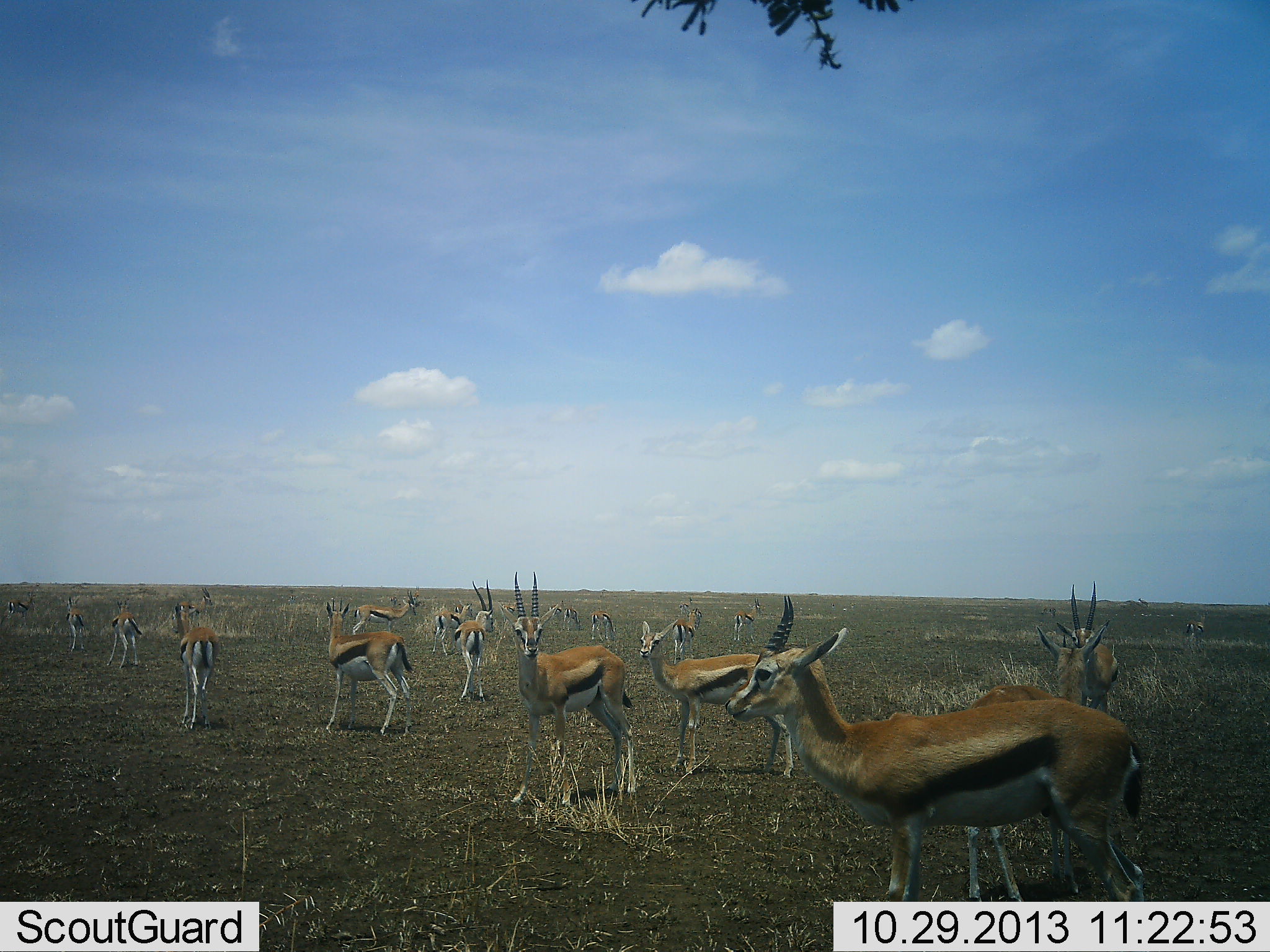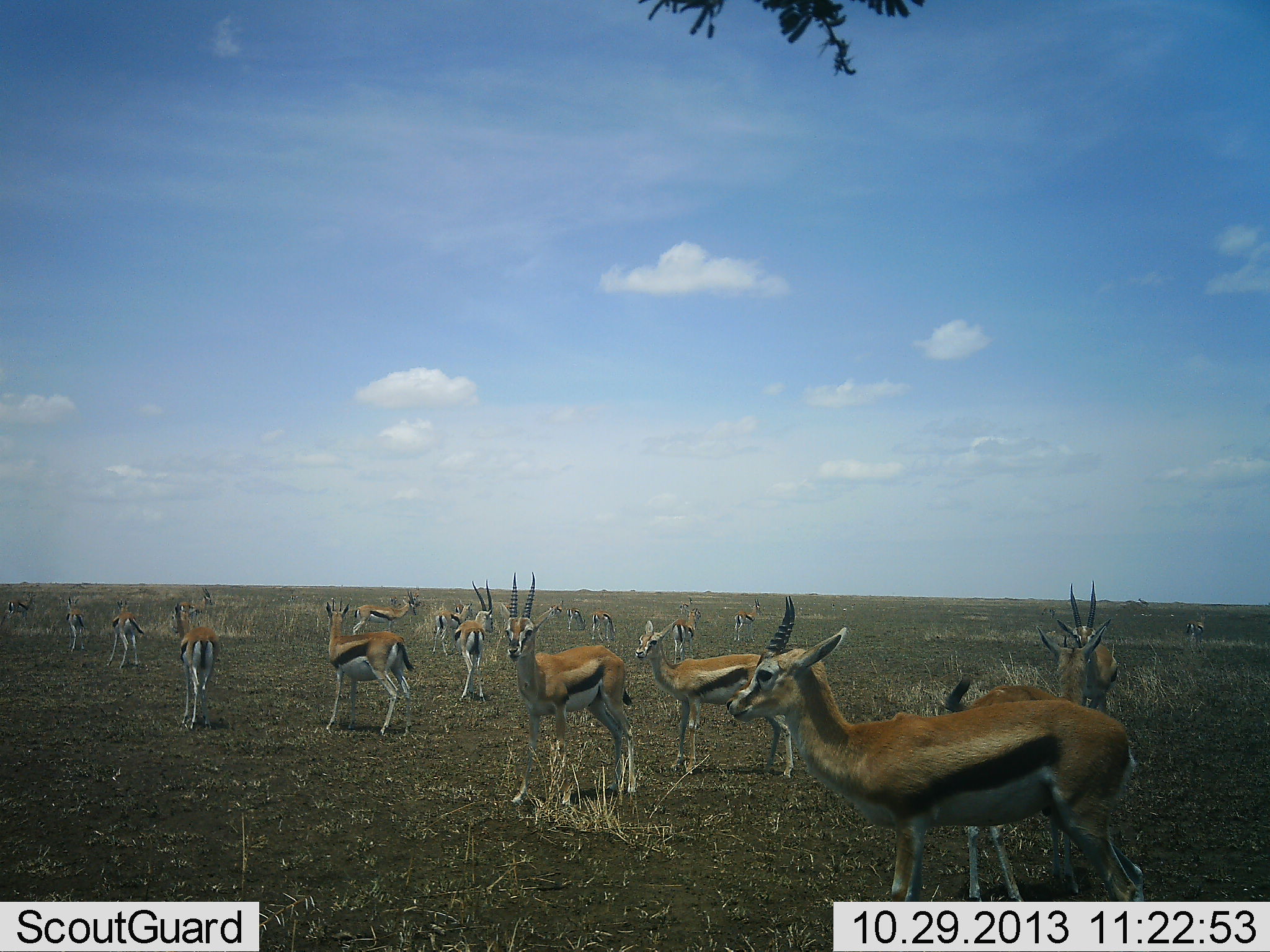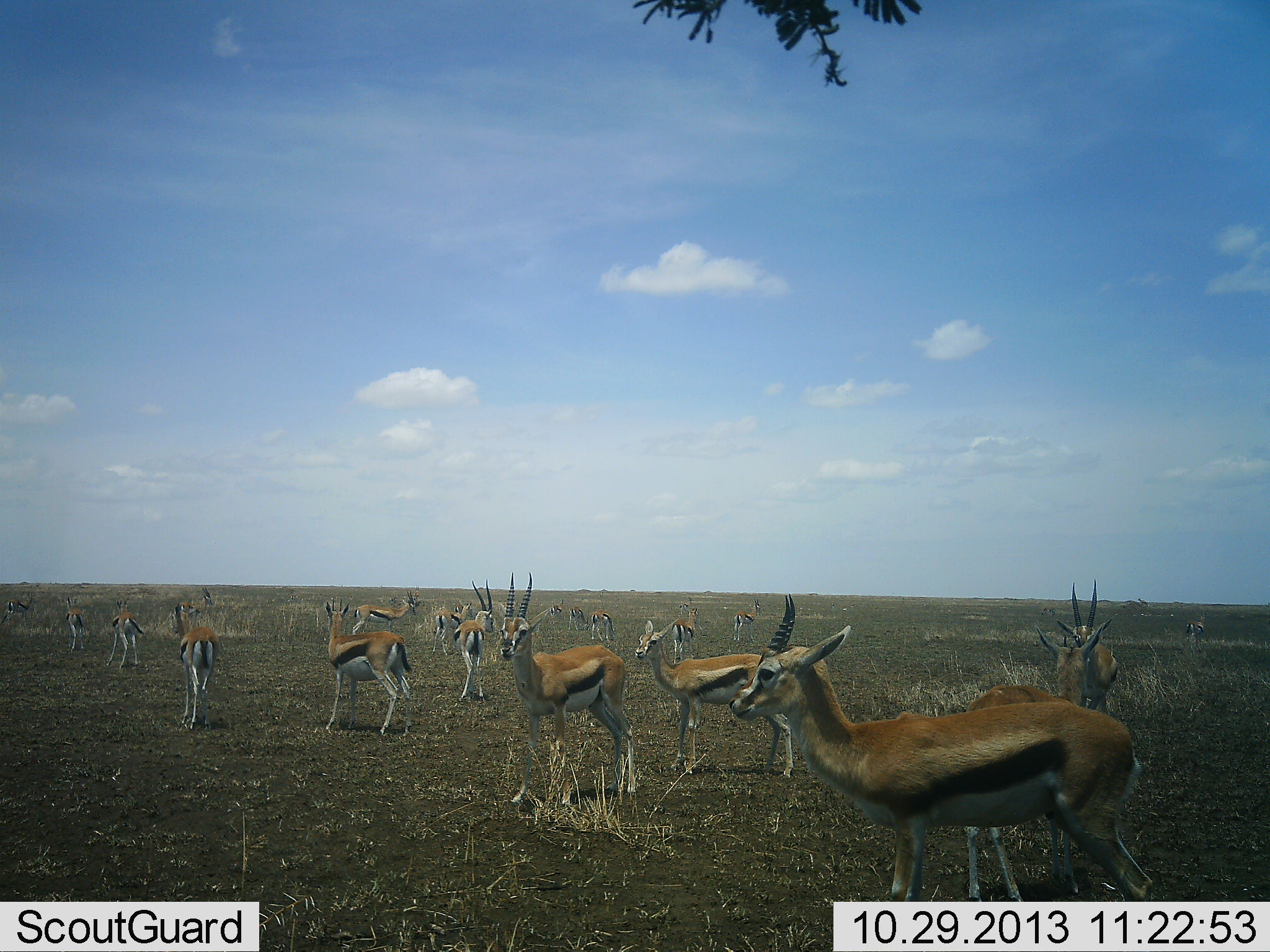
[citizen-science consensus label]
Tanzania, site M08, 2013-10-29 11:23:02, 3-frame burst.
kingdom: Animalia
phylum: Chordata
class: Mammalia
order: Artiodactyla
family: Bovidae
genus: Eudorcas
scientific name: Eudorcas thomsonii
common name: thomson's gazelle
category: gazellethomsons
Gazellethomsons (thomson's gazelle) (Eudorcas thomsonii), count 11-50. Behavior (volunteer vote fractions): standing 93%, resting 7%, moving 20%, interacting 13%. Young present (vote fraction): 20%. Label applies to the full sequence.